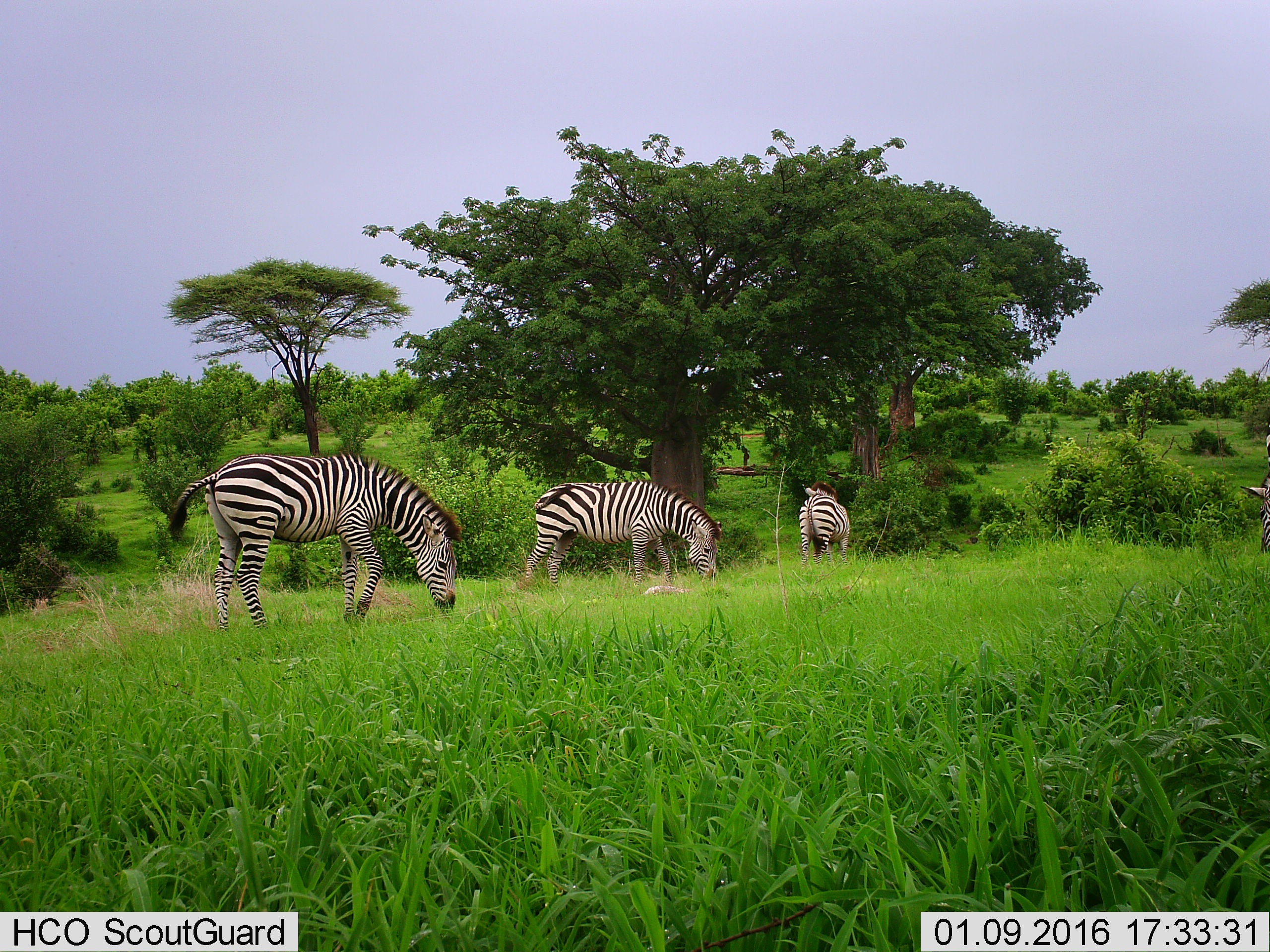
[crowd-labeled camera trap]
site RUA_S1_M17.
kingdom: Animalia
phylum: Chordata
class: Mammalia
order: Perissodactyla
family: Equidae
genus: Equus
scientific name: Equus quagga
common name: plains zebra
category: zebraplains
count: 4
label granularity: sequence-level